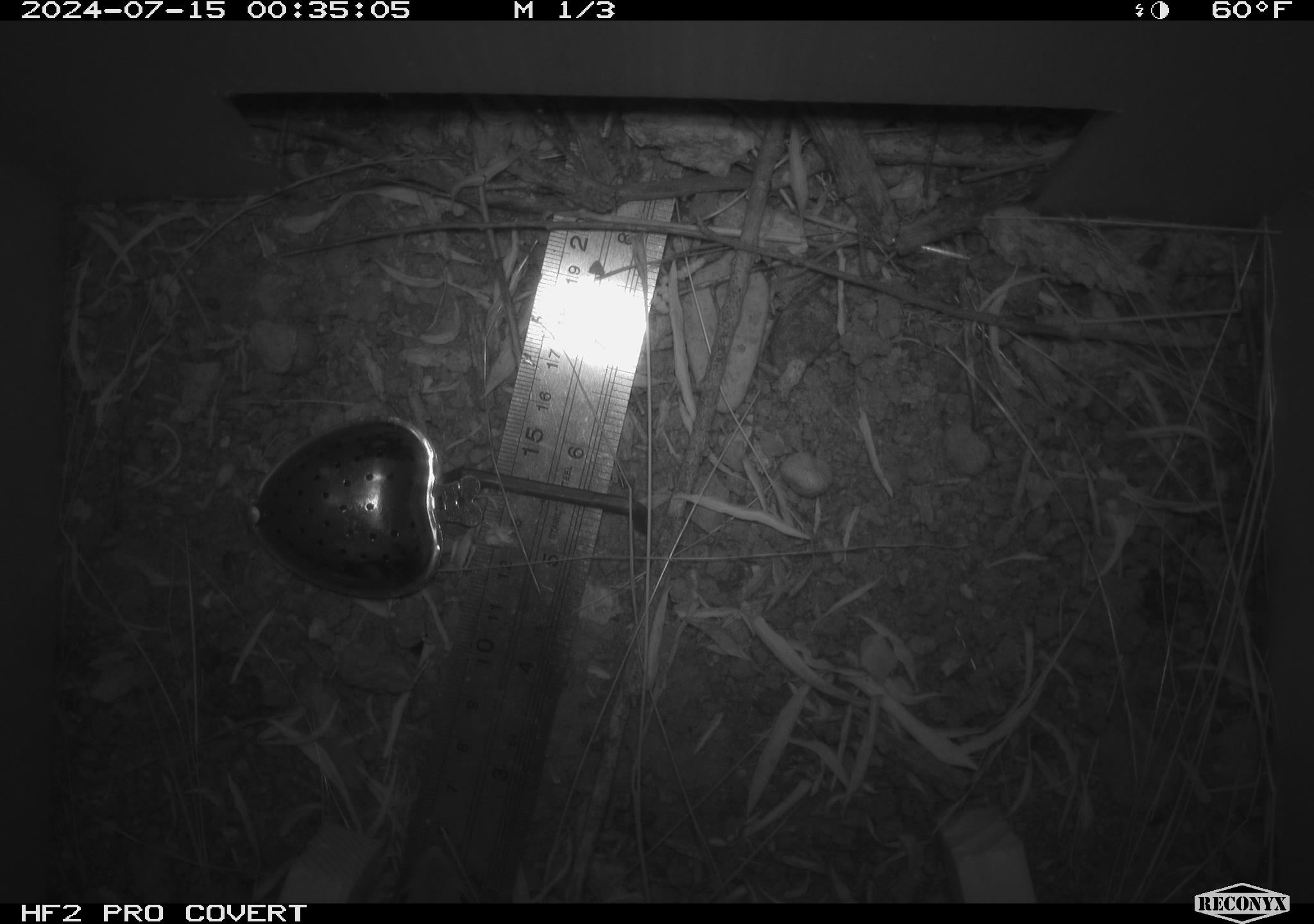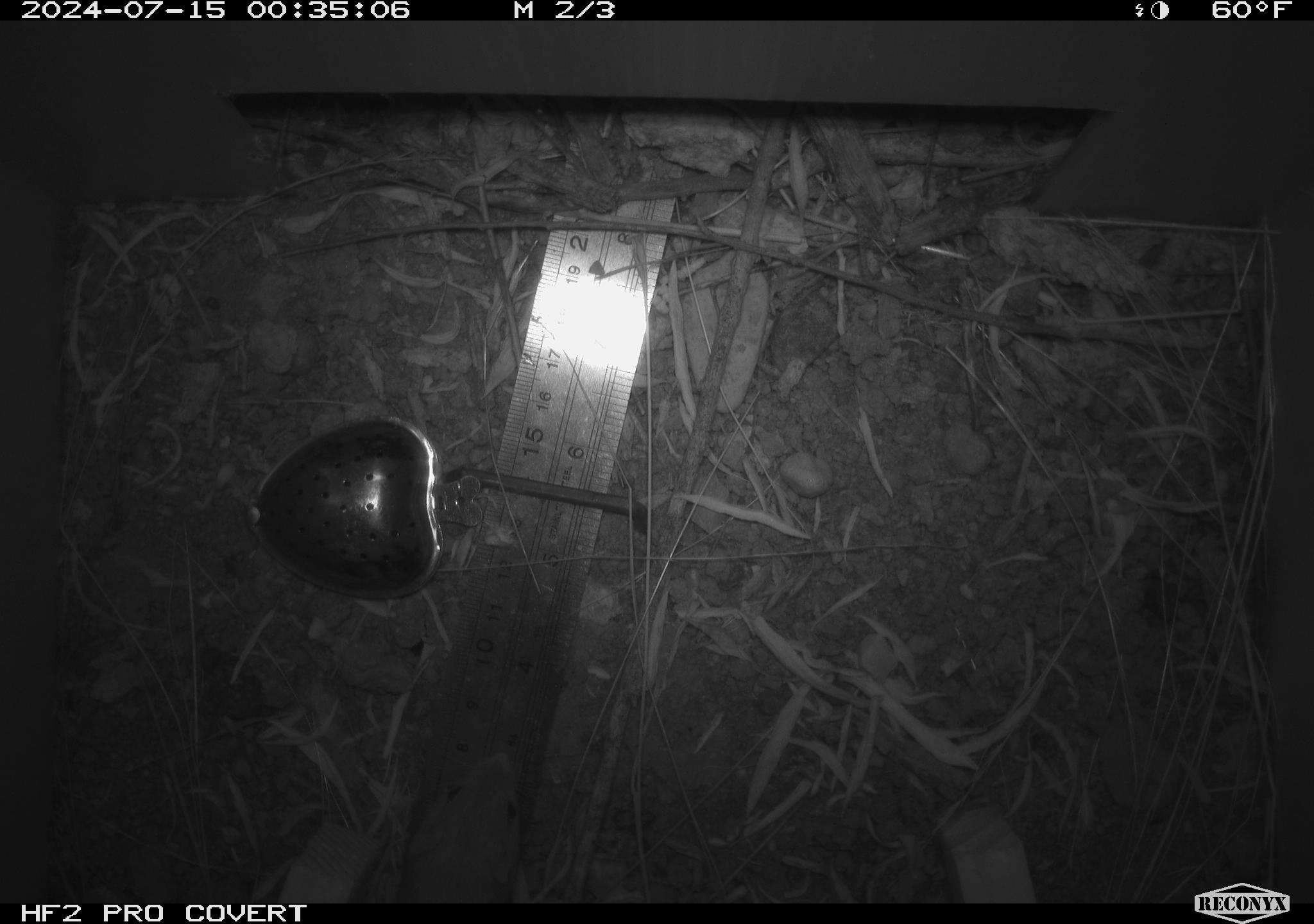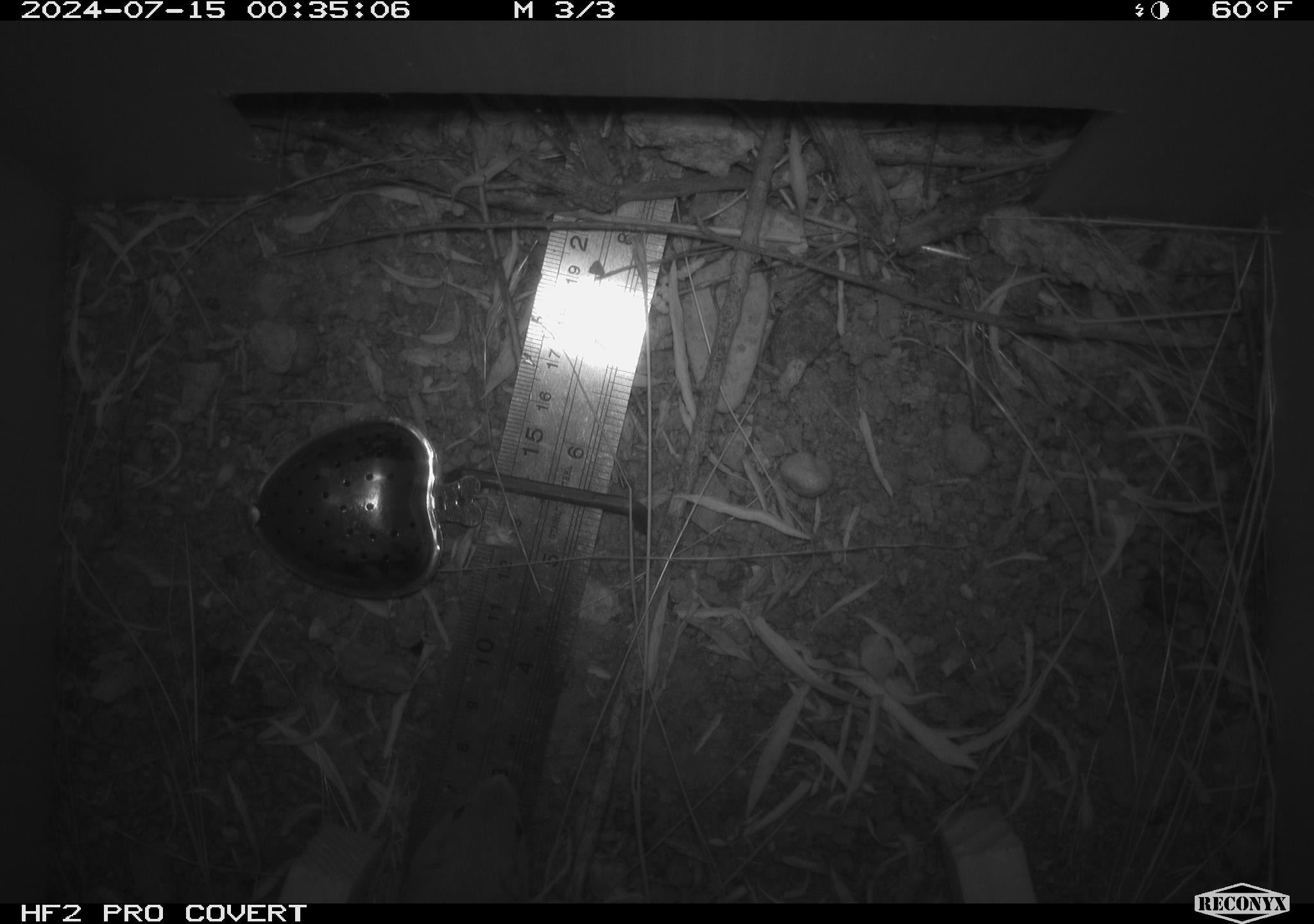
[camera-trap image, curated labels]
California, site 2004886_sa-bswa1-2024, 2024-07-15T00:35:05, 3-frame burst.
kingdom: Animalia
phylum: Chordata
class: Mammalia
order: Rodentia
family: Heteromyidae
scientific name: Heteromyidae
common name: kangaroo rats and pocket mice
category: heteromyidae family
Heteromyidae family (kangaroo rats and pocket mice) (Heteromyidae).